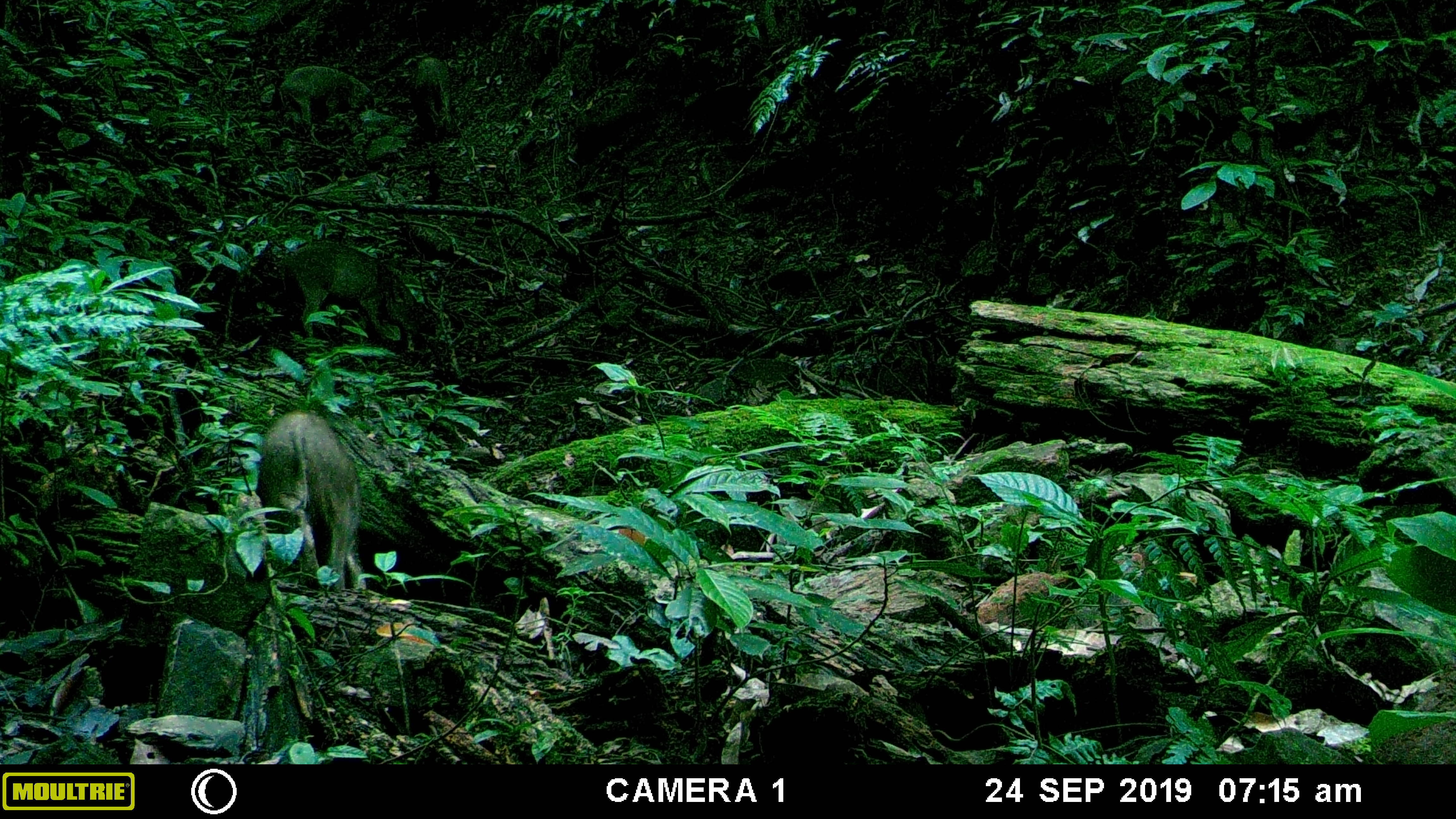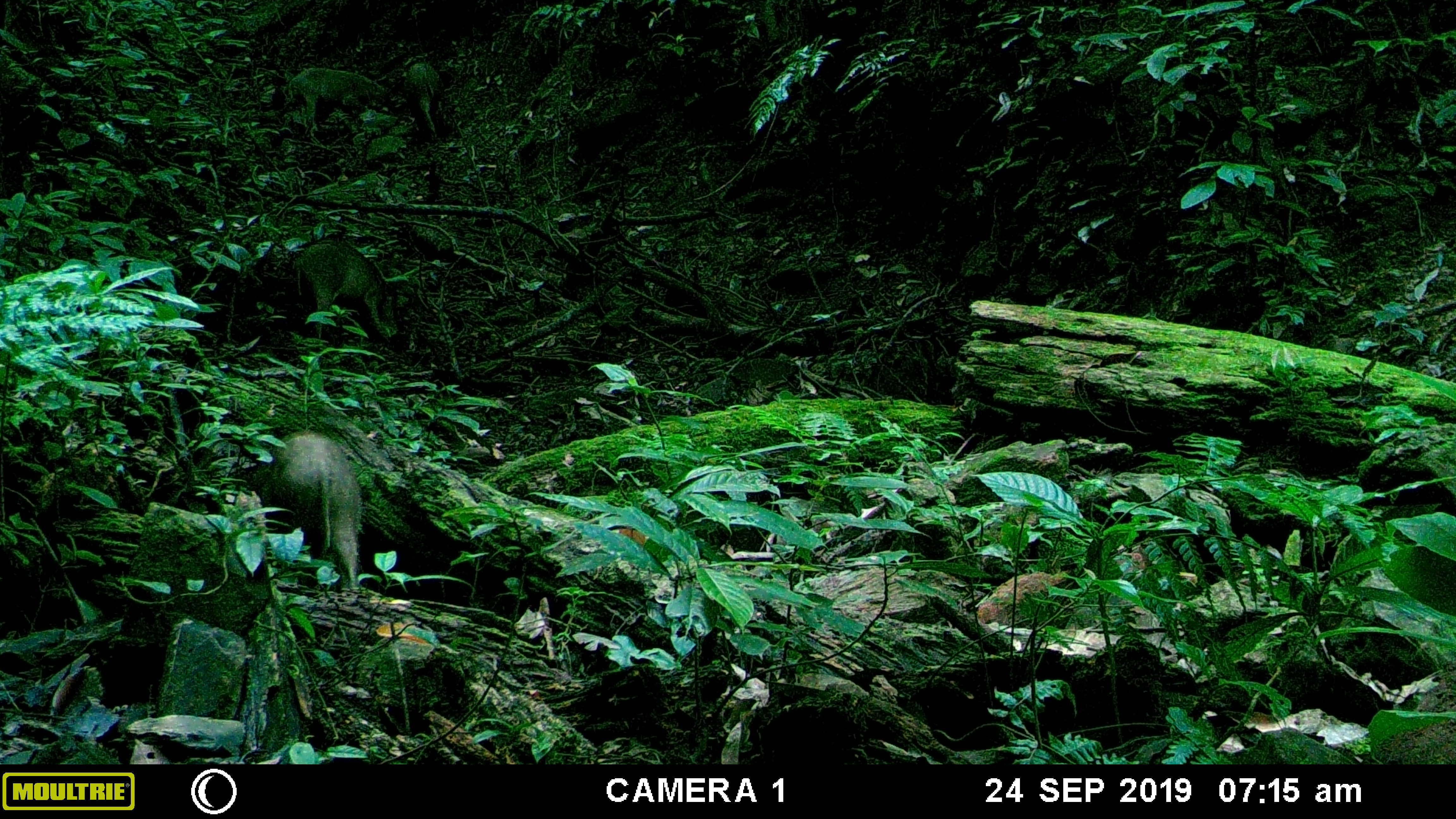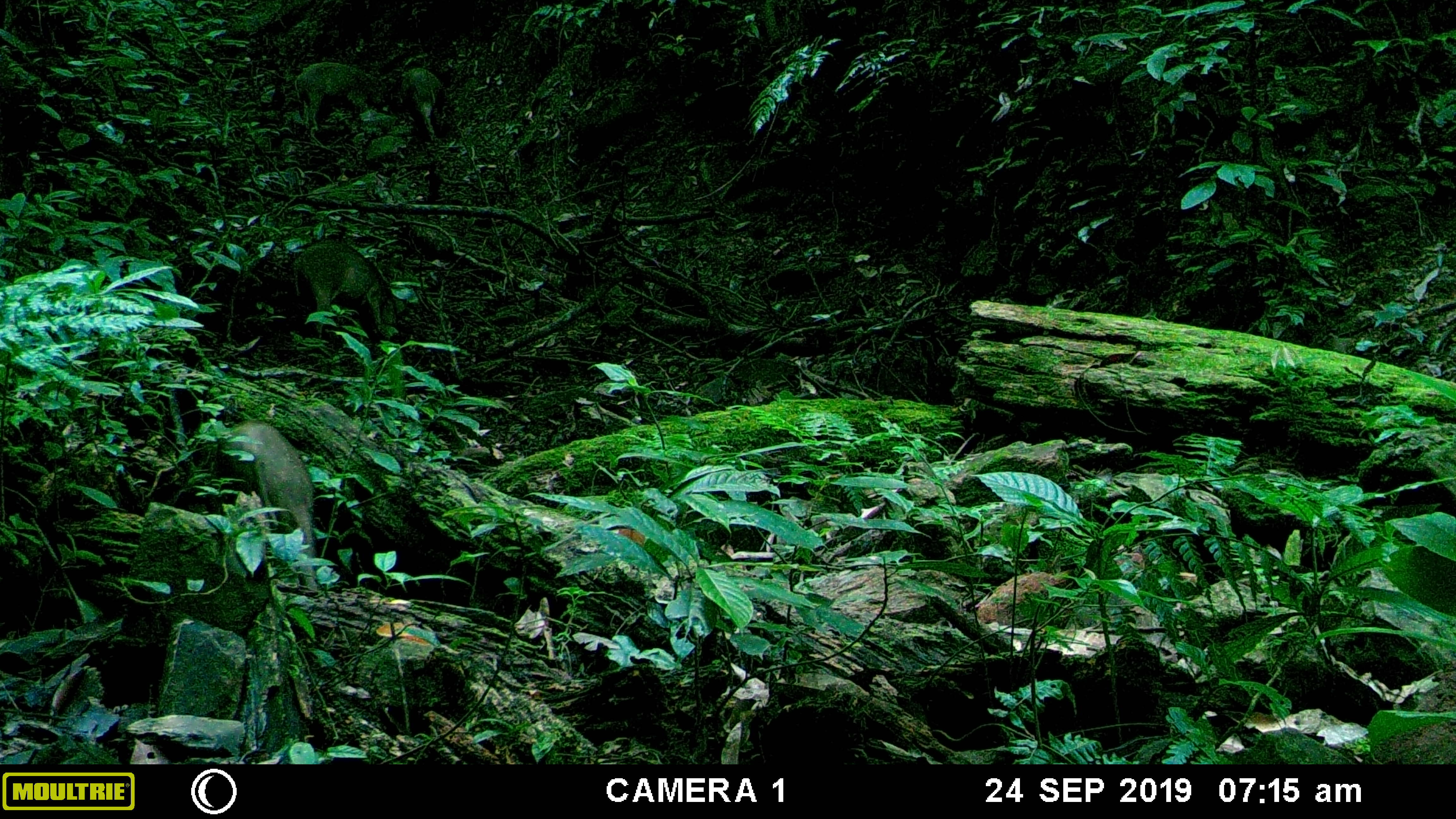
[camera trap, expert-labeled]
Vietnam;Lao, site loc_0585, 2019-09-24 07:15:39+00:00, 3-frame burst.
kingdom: Animalia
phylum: Chordata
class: Mammalia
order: Artiodactyla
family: Suidae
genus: Sus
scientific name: Sus scrofa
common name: eurasian wild pig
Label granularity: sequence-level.